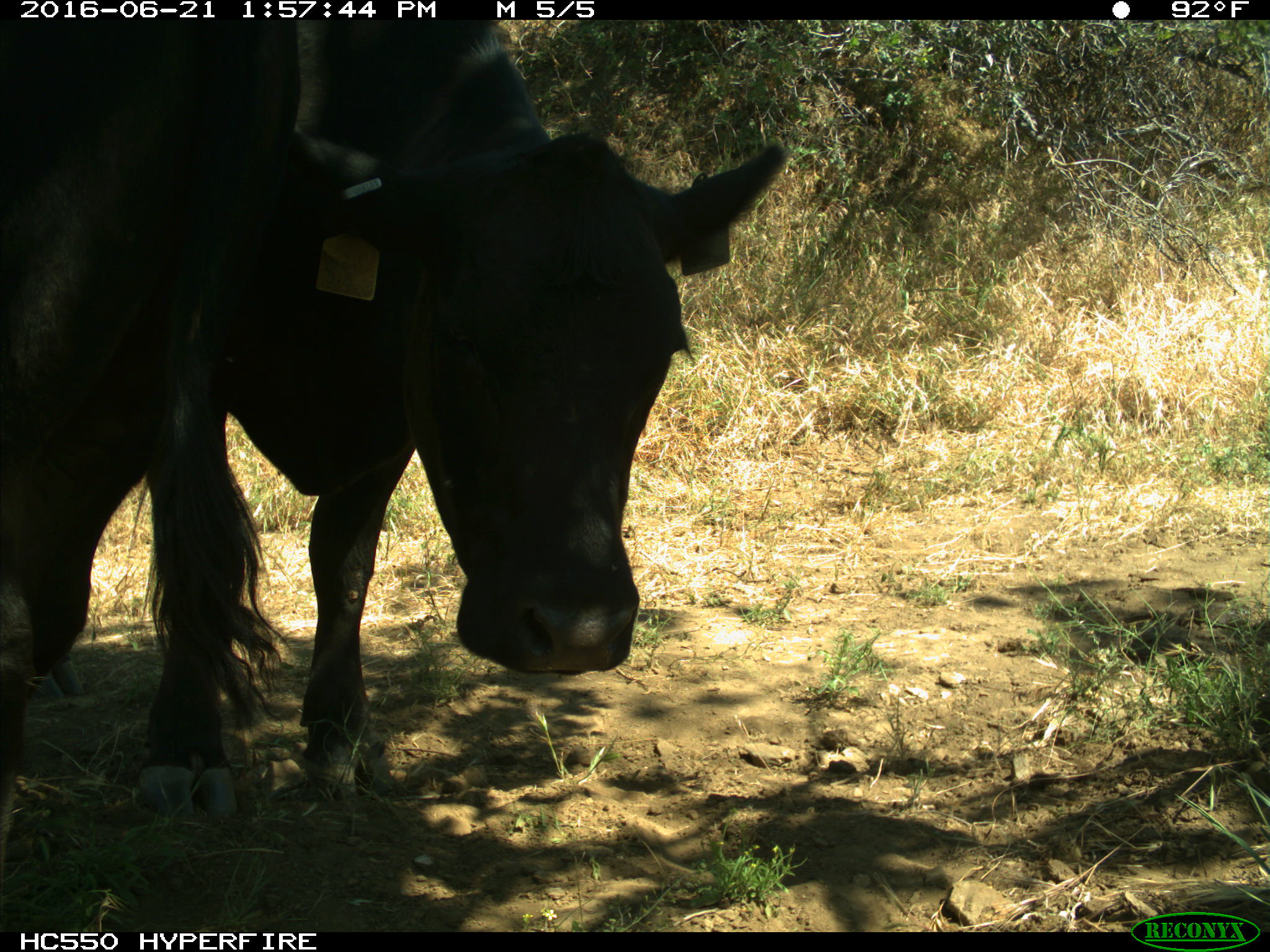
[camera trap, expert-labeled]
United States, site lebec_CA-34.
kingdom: Animalia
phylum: Chordata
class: Mammalia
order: Artiodactyla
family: Bovidae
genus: Bos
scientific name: Bos taurus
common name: domestic cow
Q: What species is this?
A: Bos taurus (domestic cow).